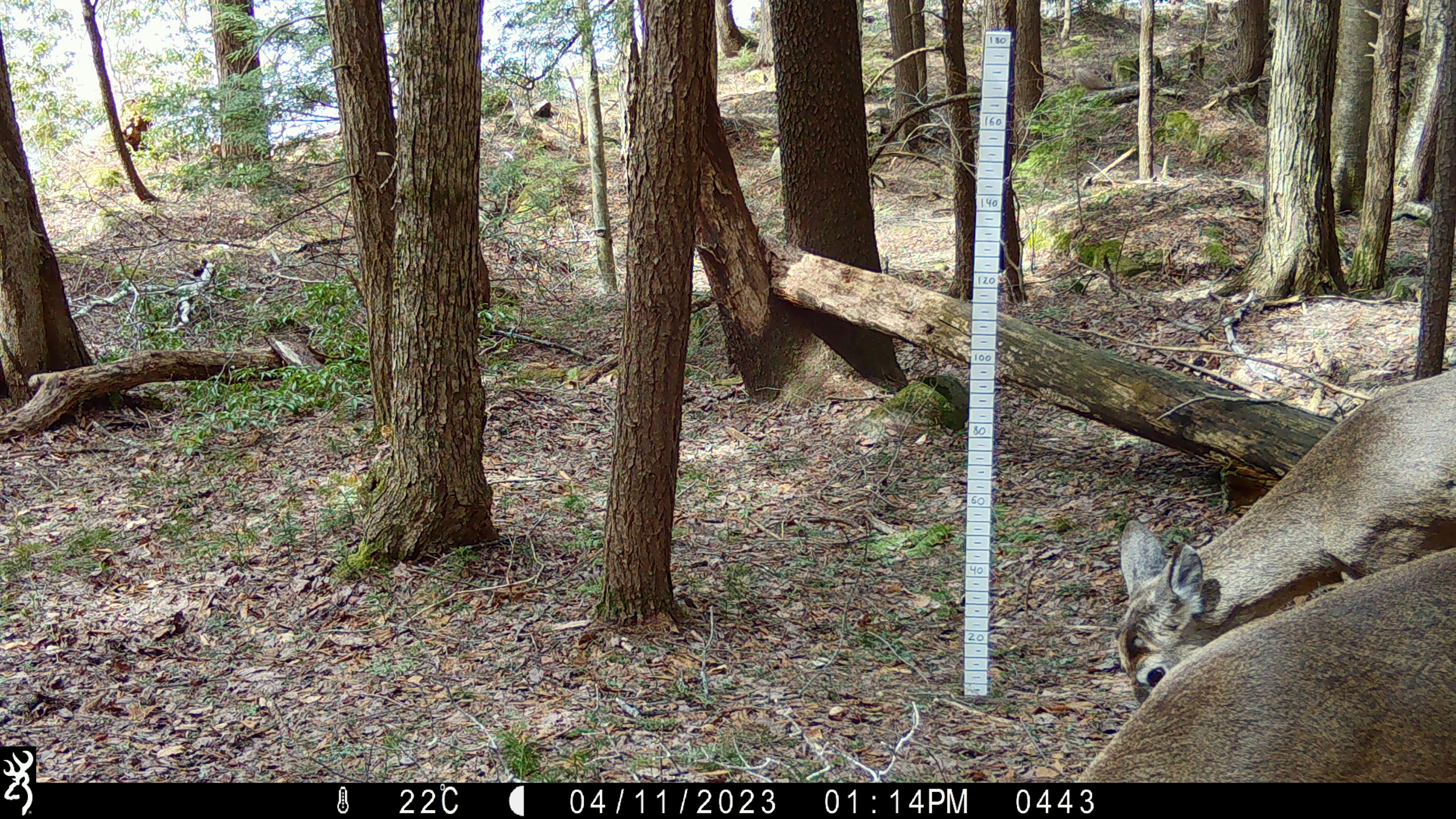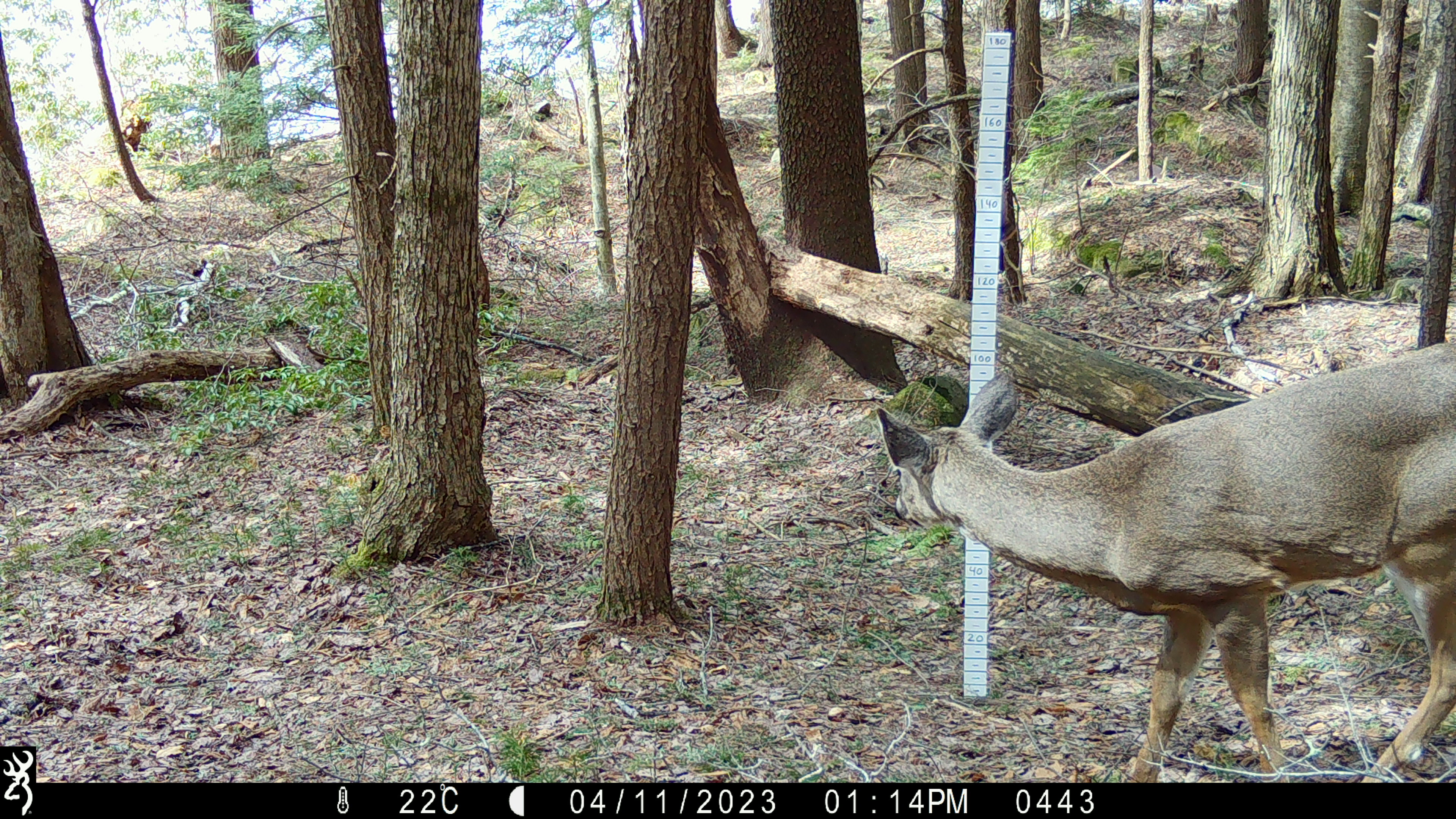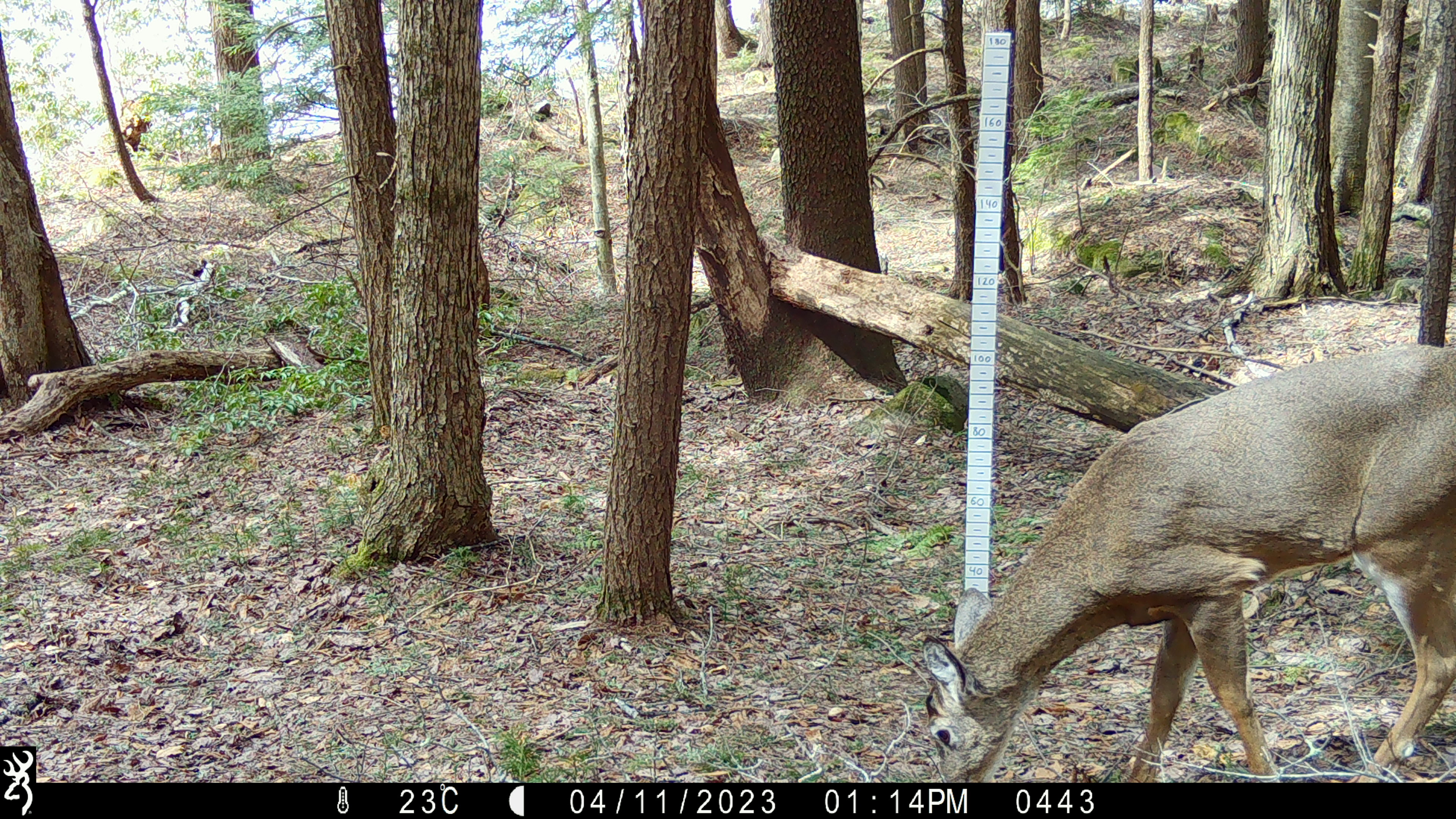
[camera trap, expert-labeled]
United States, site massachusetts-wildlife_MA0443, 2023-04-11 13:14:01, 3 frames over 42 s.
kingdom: Animalia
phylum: Chordata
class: Mammalia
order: Artiodactyla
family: Cervidae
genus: Odocoileus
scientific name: Odocoileus virginianus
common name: white-tailed deer